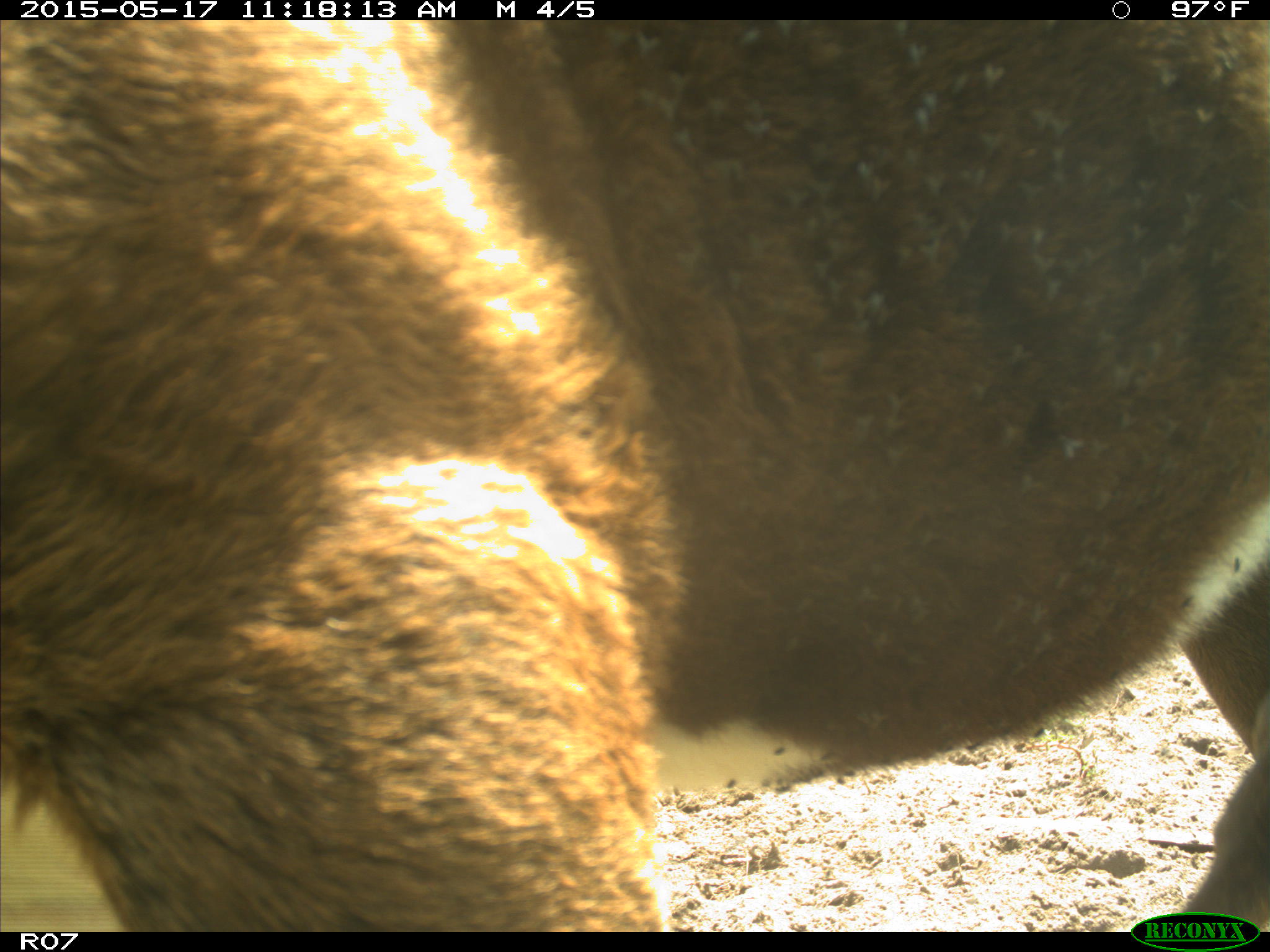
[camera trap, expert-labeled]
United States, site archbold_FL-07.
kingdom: Animalia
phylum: Chordata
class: Mammalia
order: Artiodactyla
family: Bovidae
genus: Bos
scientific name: Bos taurus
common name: domestic cow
Bos taurus (domestic cow).